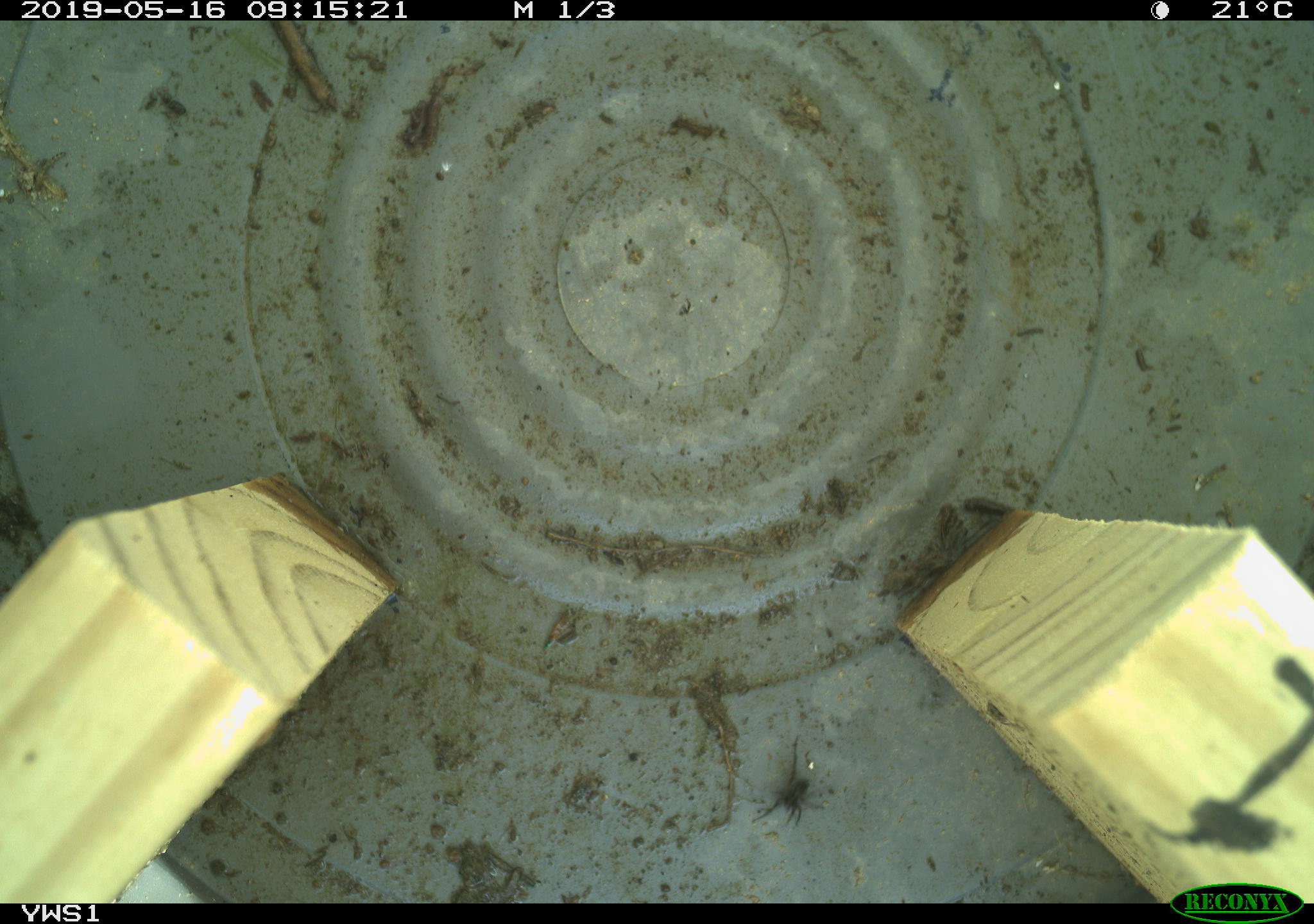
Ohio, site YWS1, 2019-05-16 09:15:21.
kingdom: Animalia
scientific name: Animalia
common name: animal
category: invertebrate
Invertebrate (animal) (Animalia).